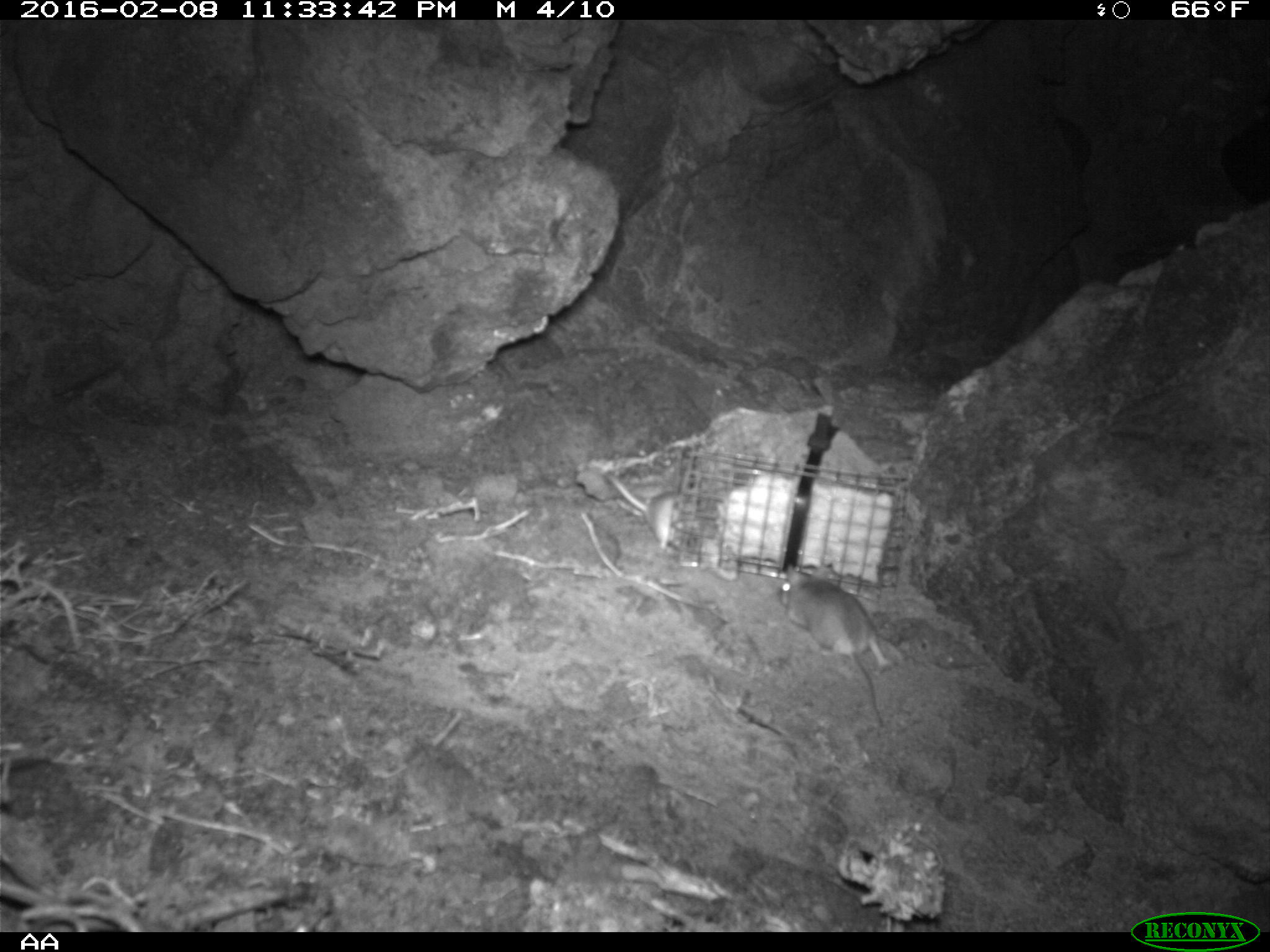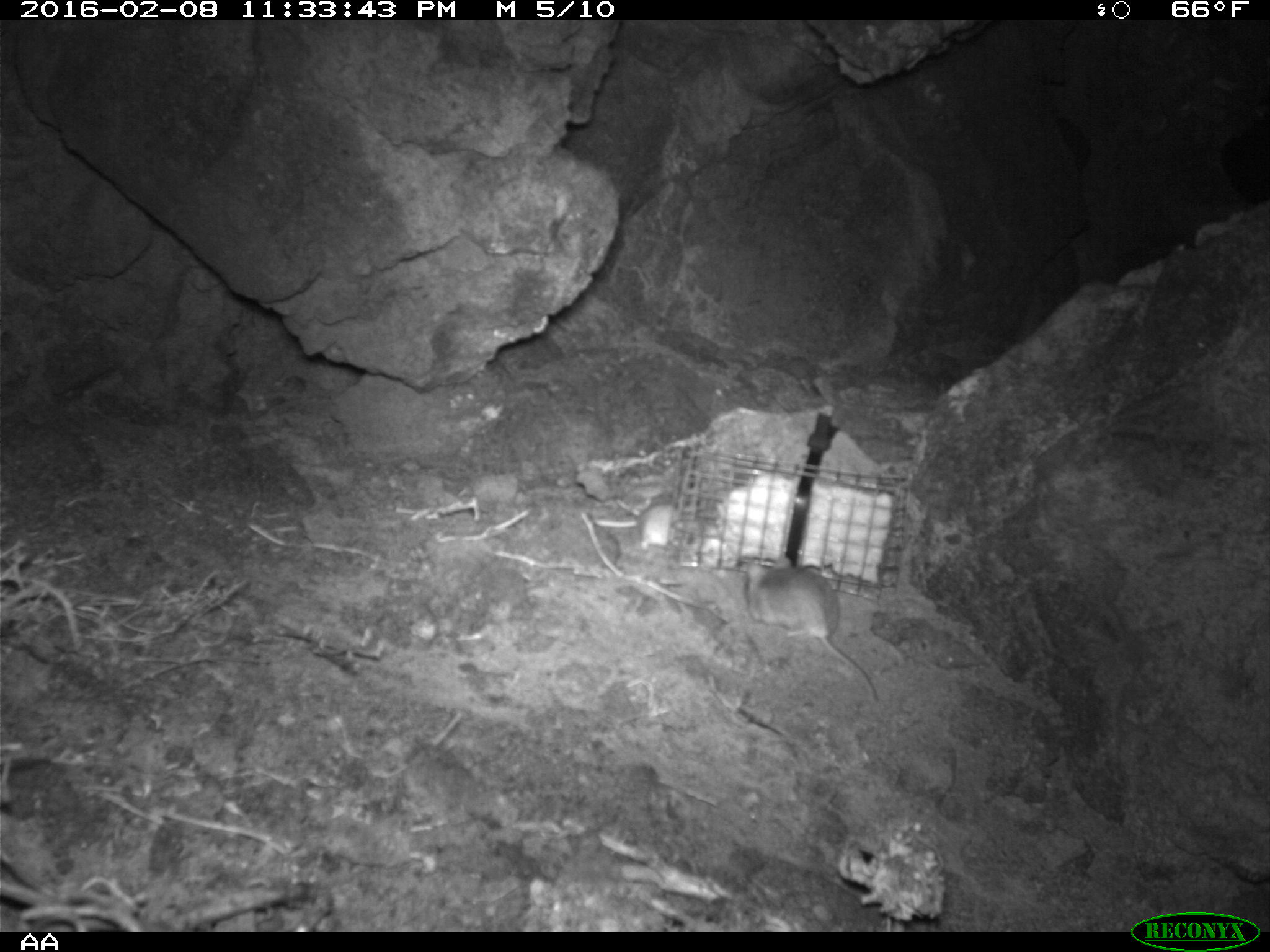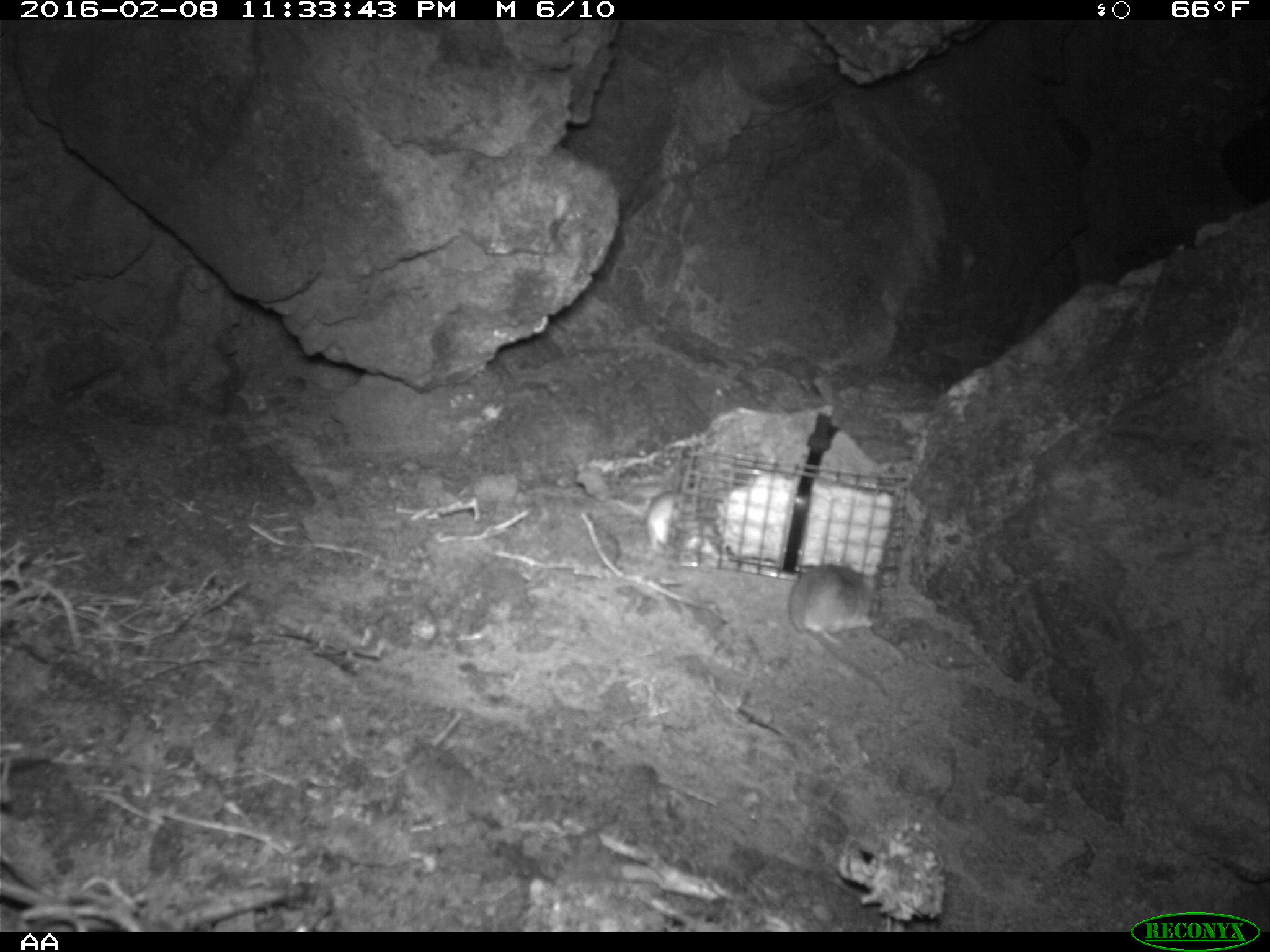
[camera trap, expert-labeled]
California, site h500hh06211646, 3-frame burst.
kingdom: Animalia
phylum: Chordata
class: Mammalia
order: Rodentia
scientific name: Rodentia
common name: rodent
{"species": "rodent (Rodentia)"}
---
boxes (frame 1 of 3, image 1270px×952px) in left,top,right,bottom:
rodent: 781,563,891,728; 601,467,739,580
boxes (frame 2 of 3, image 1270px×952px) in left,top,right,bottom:
rodent: 745,556,877,705; 595,500,674,550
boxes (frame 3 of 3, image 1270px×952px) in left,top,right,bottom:
rodent: 789,560,889,695; 615,488,679,550